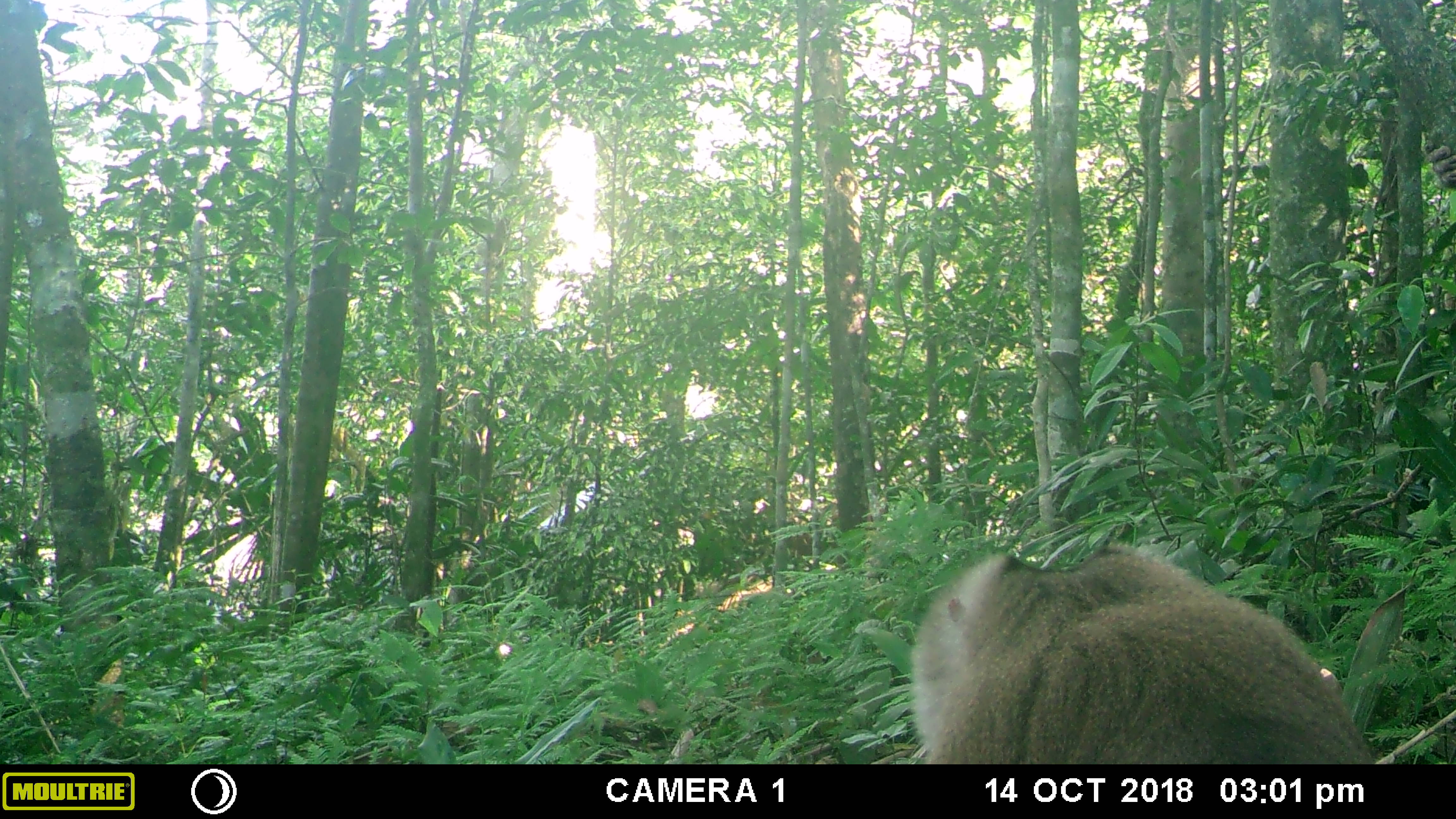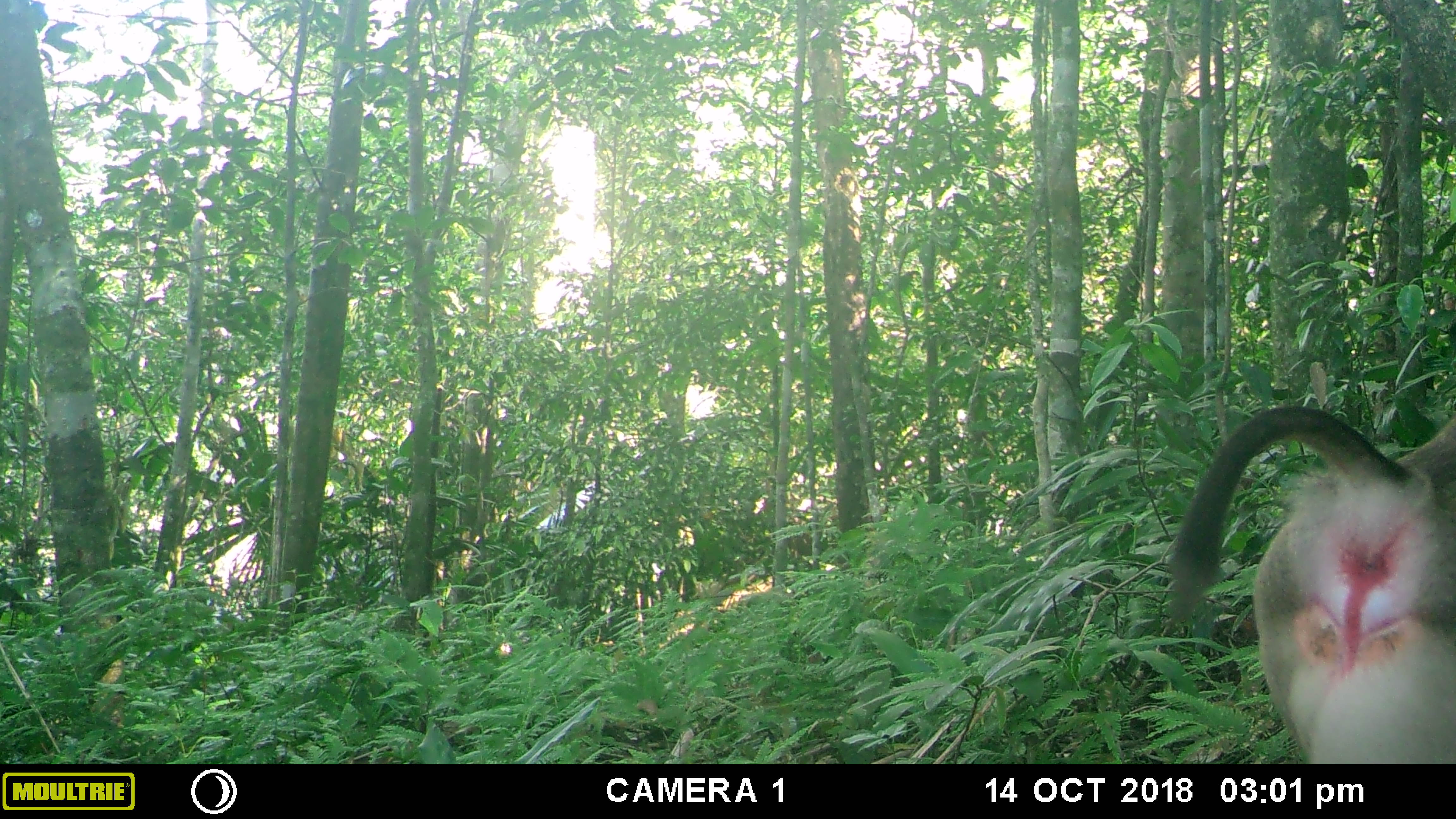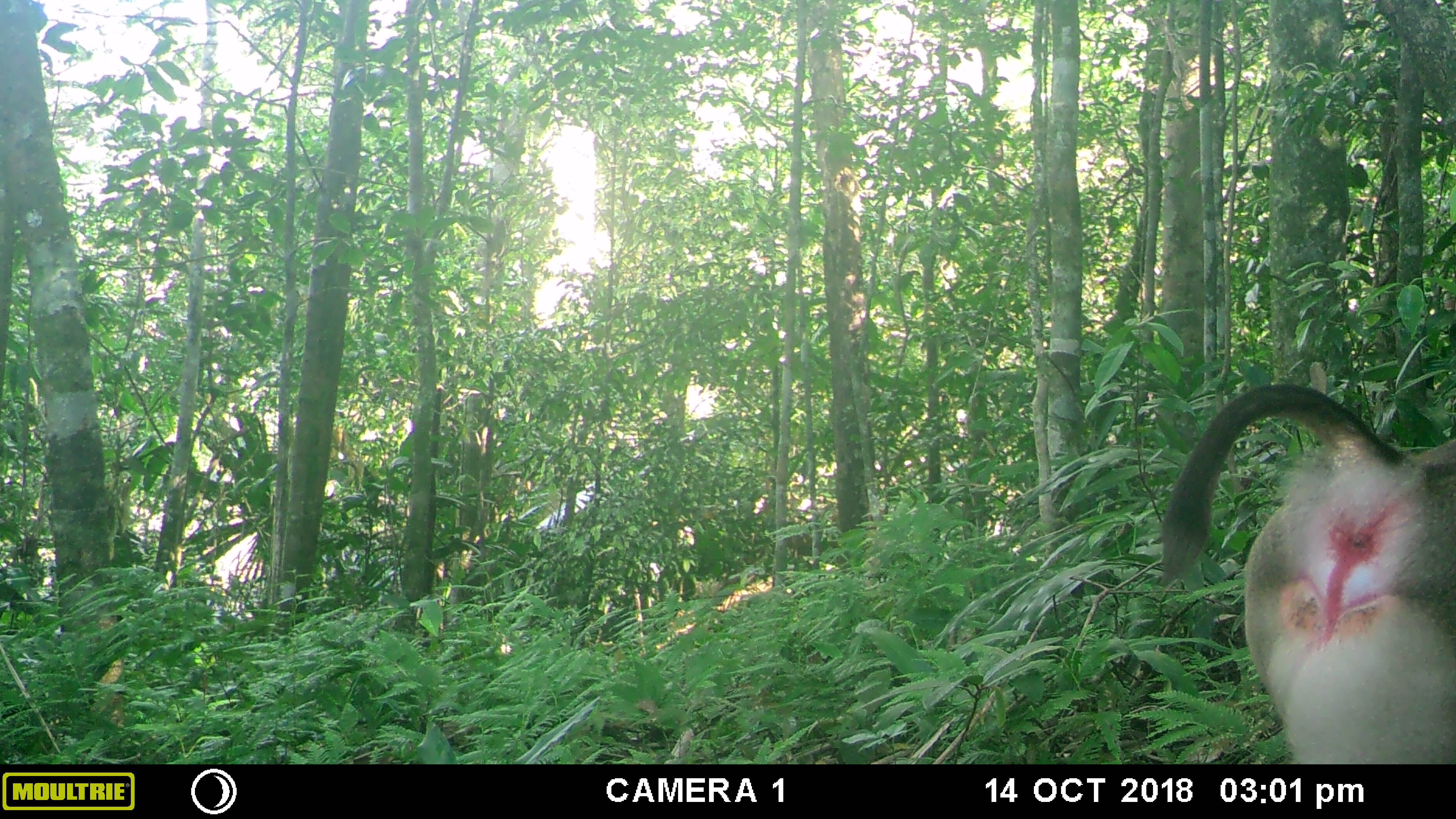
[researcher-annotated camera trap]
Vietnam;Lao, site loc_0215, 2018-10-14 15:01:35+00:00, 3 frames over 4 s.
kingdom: Animalia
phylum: Chordata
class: Mammalia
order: Primates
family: Cercopithecidae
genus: Macaca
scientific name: Macaca nemestrina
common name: pig-tailed macaque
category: pig tailed macaque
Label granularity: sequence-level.